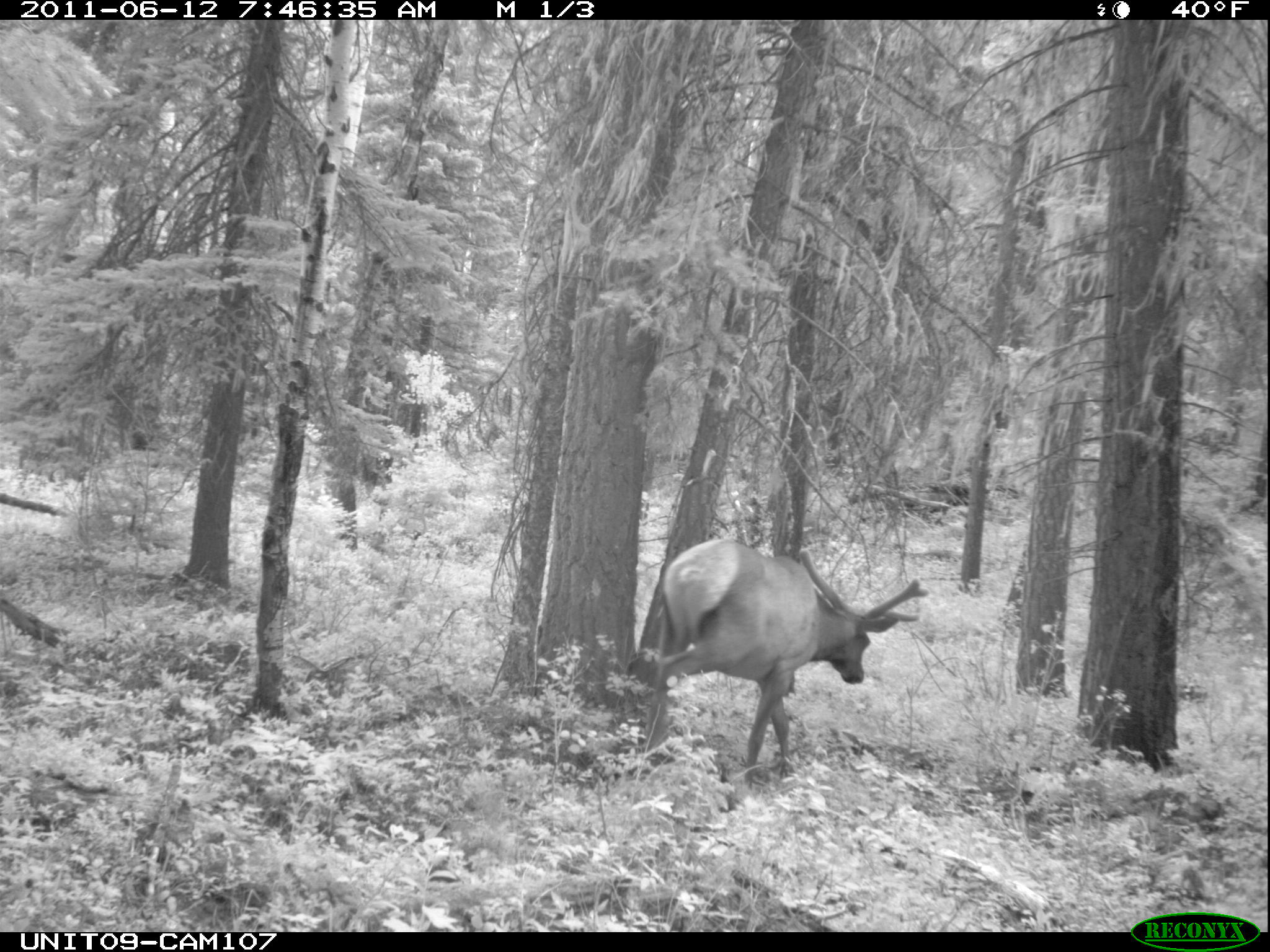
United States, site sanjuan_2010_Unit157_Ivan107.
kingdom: Animalia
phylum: Chordata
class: Mammalia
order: Artiodactyla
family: Cervidae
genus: Cervus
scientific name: Cervus elaphus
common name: red deer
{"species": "Cervus elaphus (red deer)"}